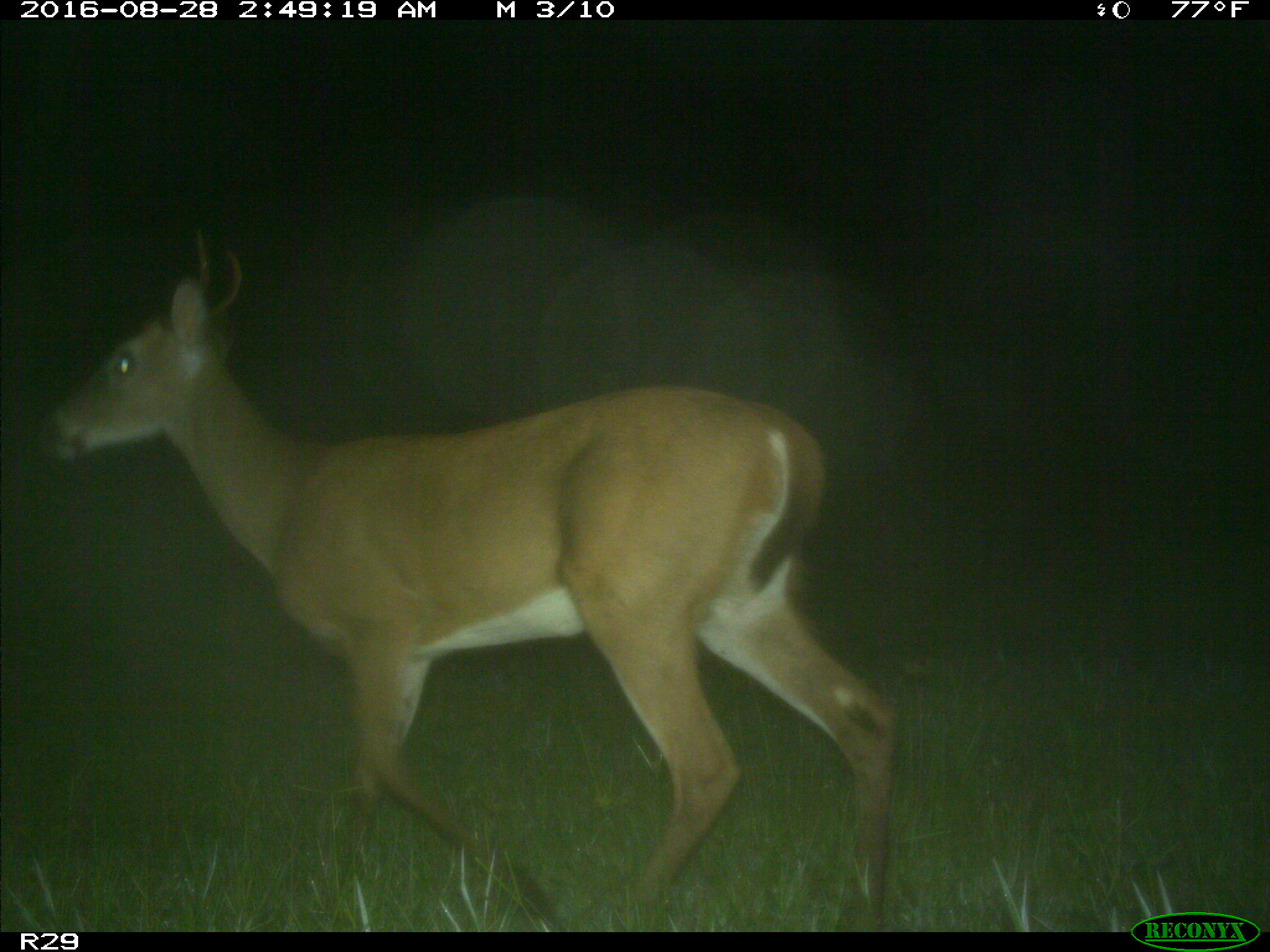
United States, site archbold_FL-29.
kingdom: Animalia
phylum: Chordata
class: Mammalia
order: Artiodactyla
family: Cervidae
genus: Odocoileus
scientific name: Odocoileus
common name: deer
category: unidentified deer